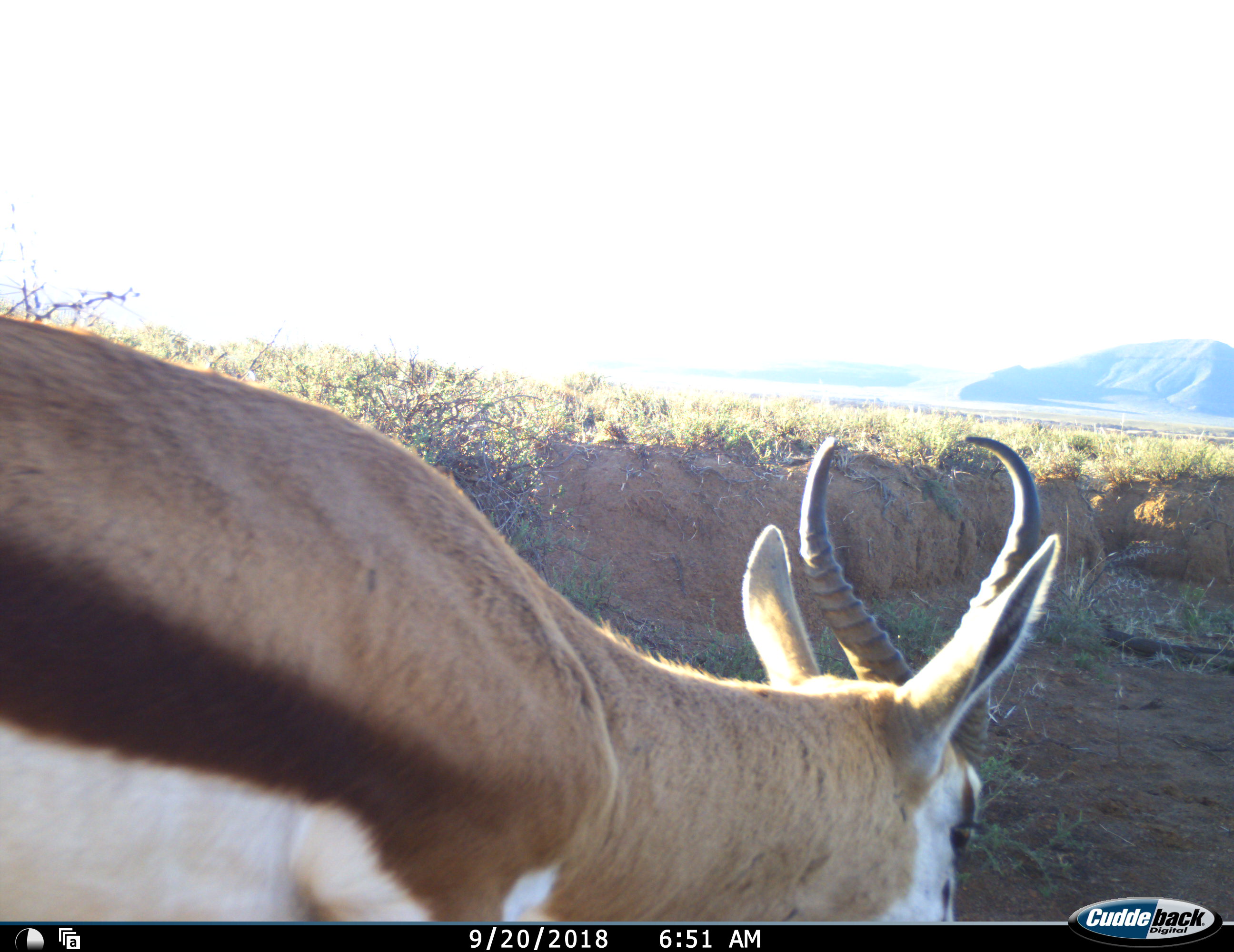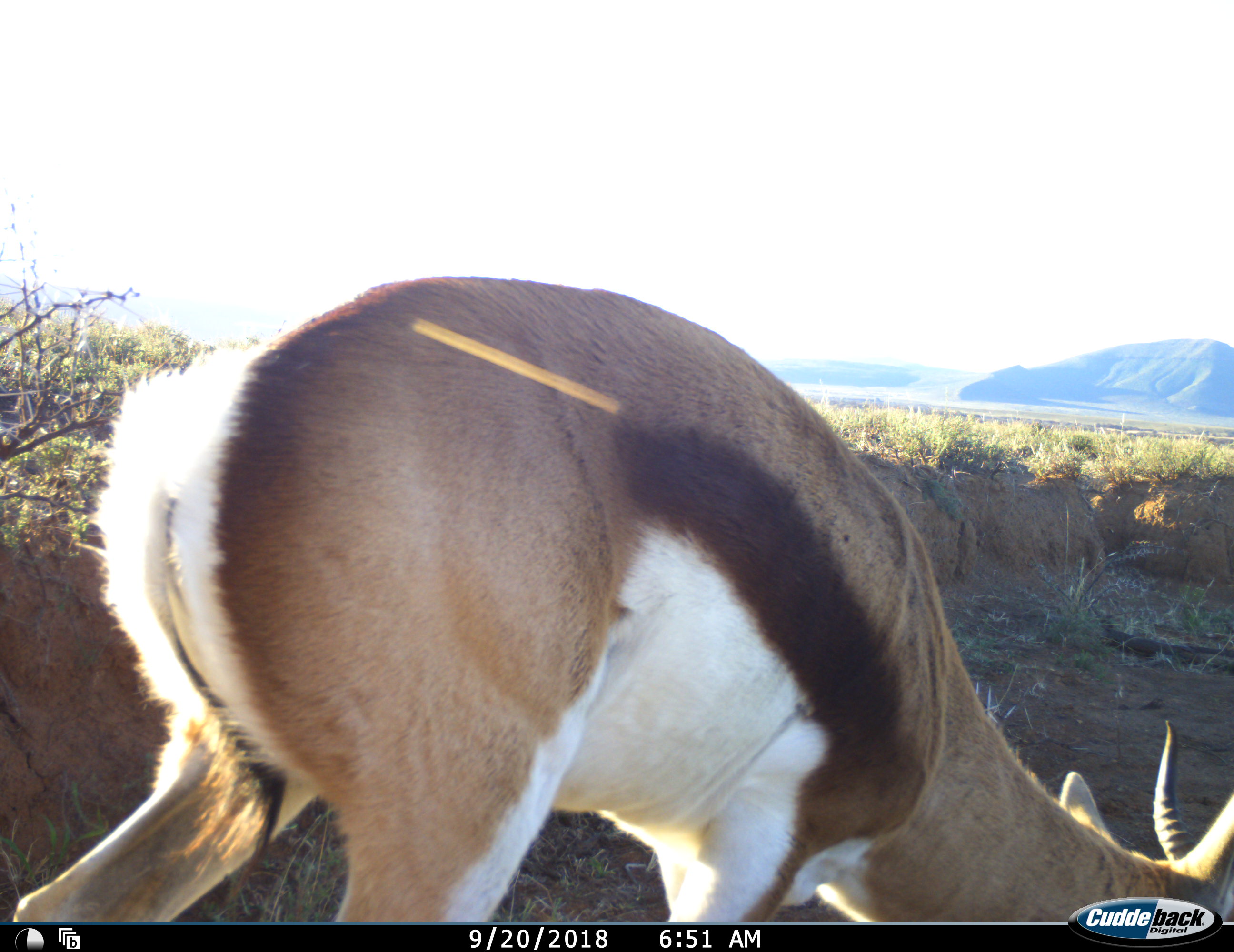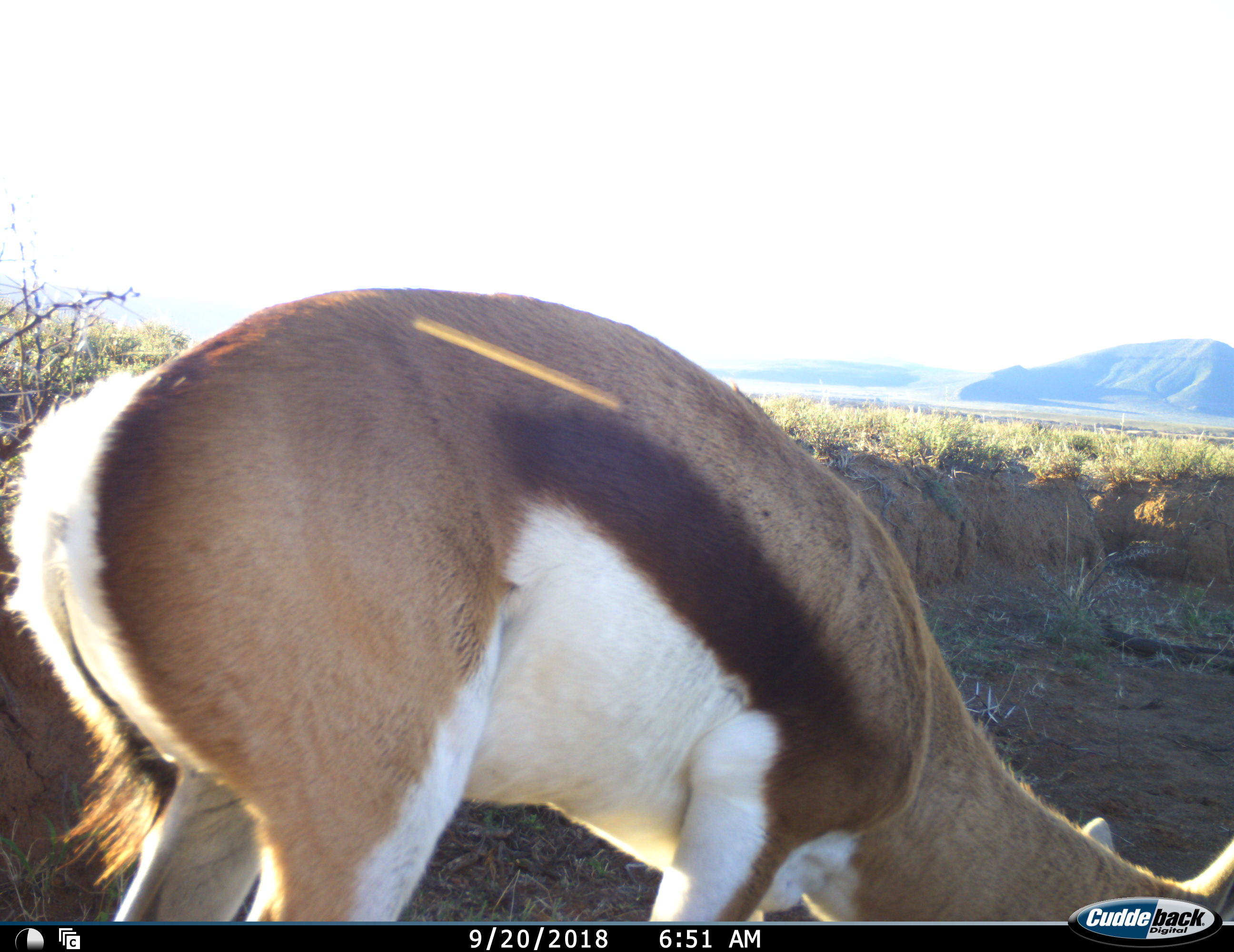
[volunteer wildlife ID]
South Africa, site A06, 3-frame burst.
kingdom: Animalia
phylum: Chordata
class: Mammalia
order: Artiodactyla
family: Bovidae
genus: Antidorcas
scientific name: Antidorcas marsupialis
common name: springbok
Springbok (Antidorcas marsupialis), count 1. Behavior (volunteer vote fractions): standing 11%, resting 0%, moving 44%, interacting 0%. Young present (vote fraction): 0%. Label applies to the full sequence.